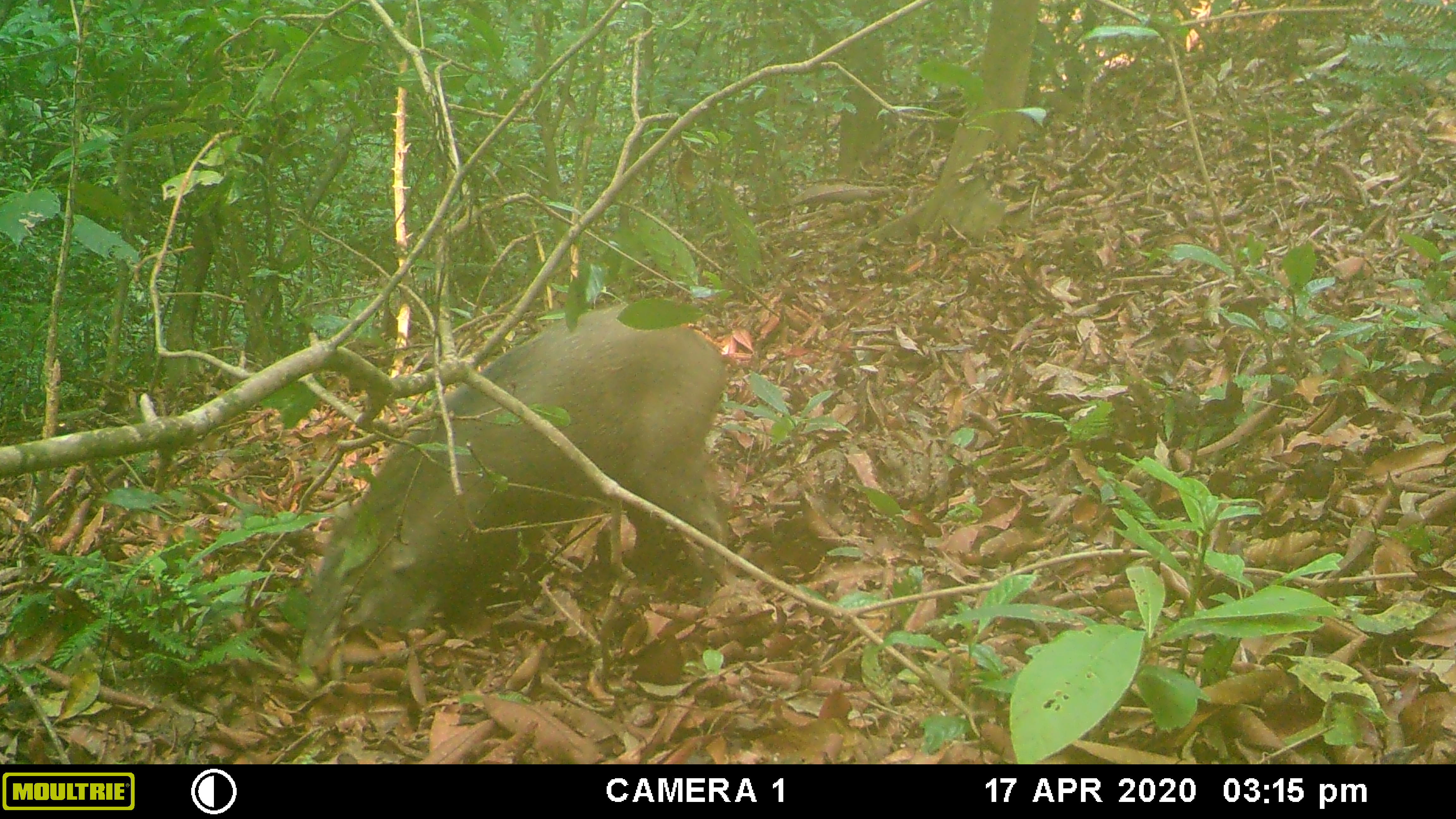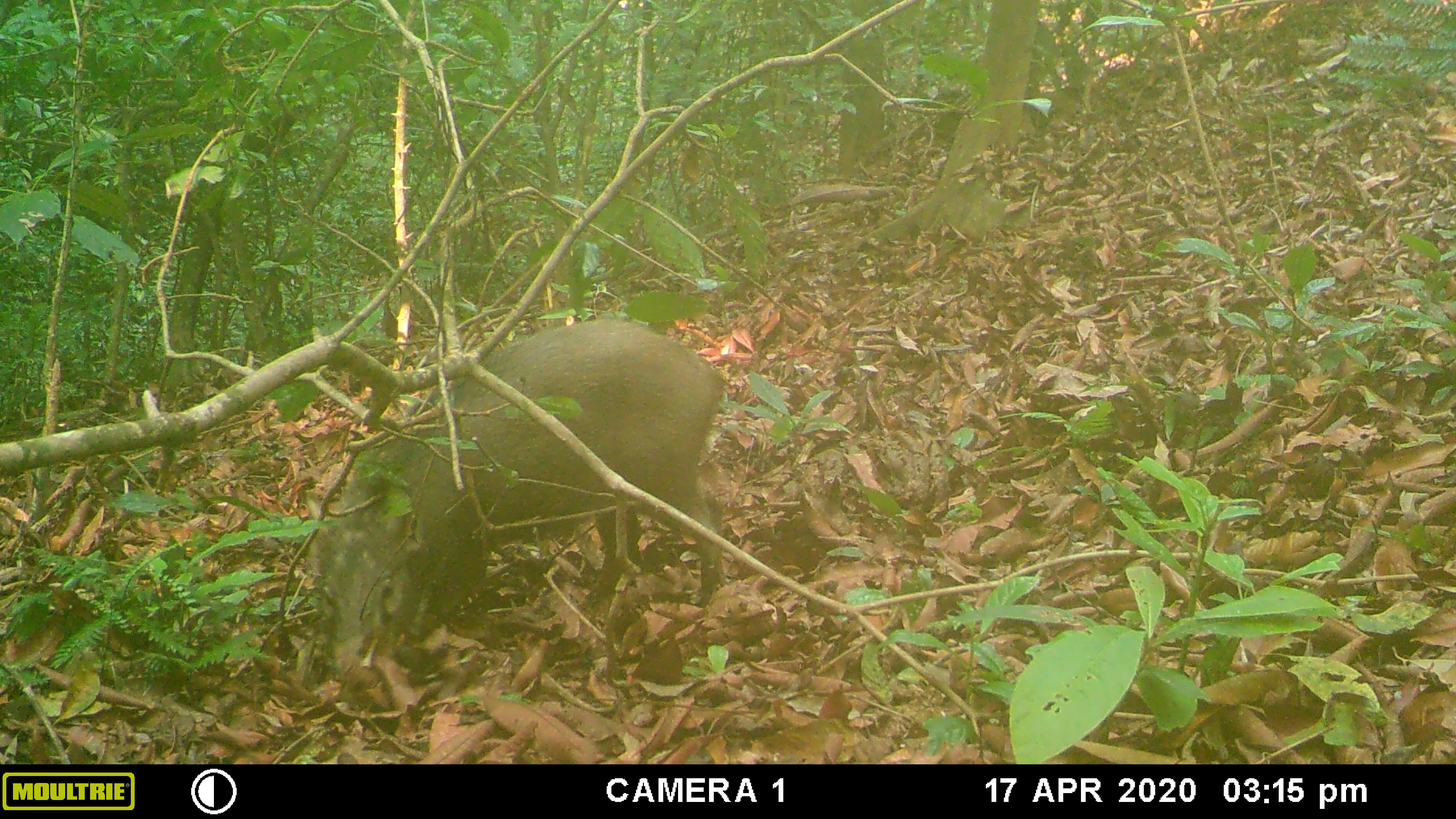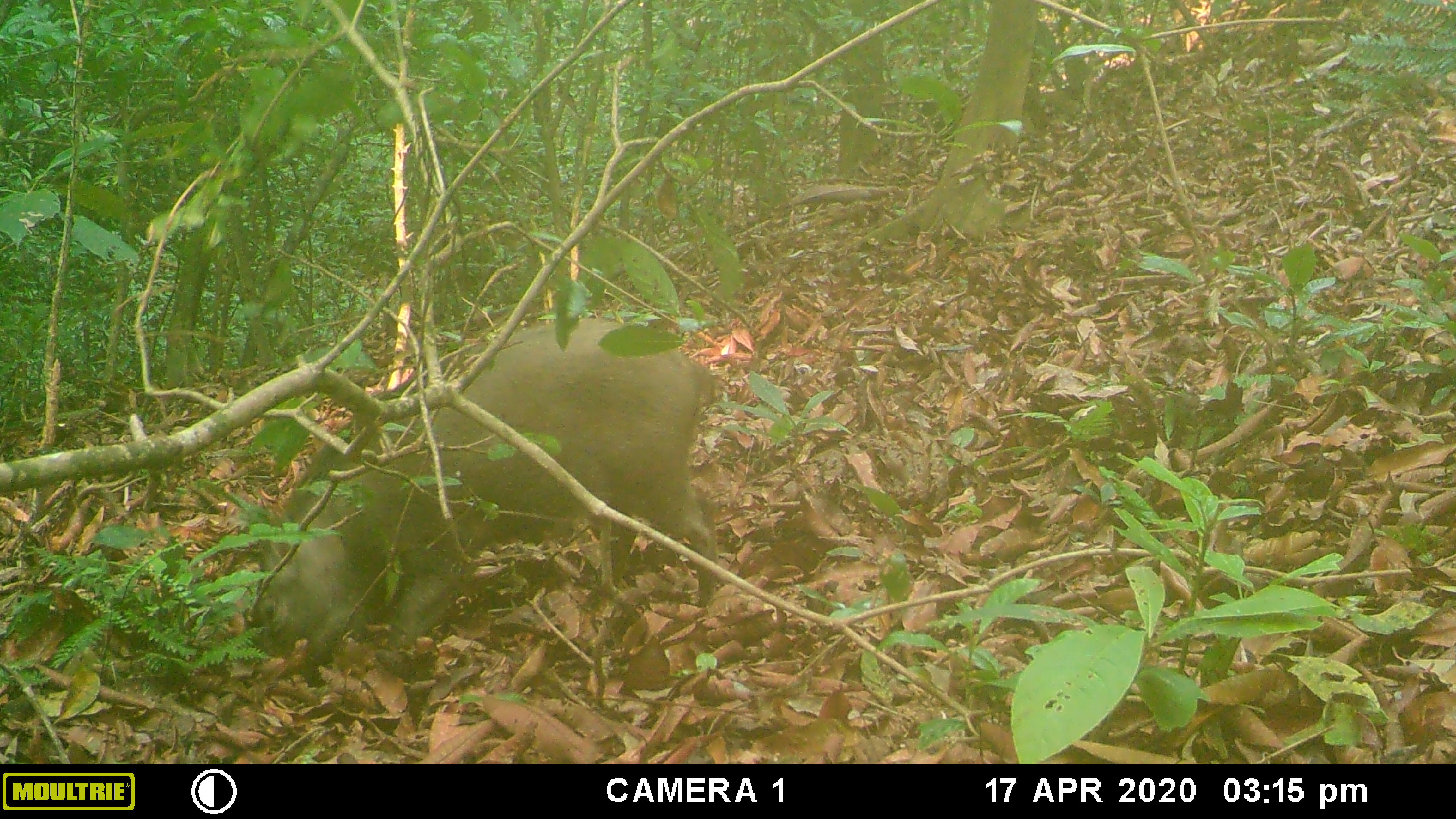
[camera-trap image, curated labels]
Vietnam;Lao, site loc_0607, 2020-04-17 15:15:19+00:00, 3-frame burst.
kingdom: Animalia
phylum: Chordata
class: Mammalia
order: Artiodactyla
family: Suidae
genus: Sus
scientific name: Sus scrofa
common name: eurasian wild pig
Eurasian wild pig (Sus scrofa). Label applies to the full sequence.